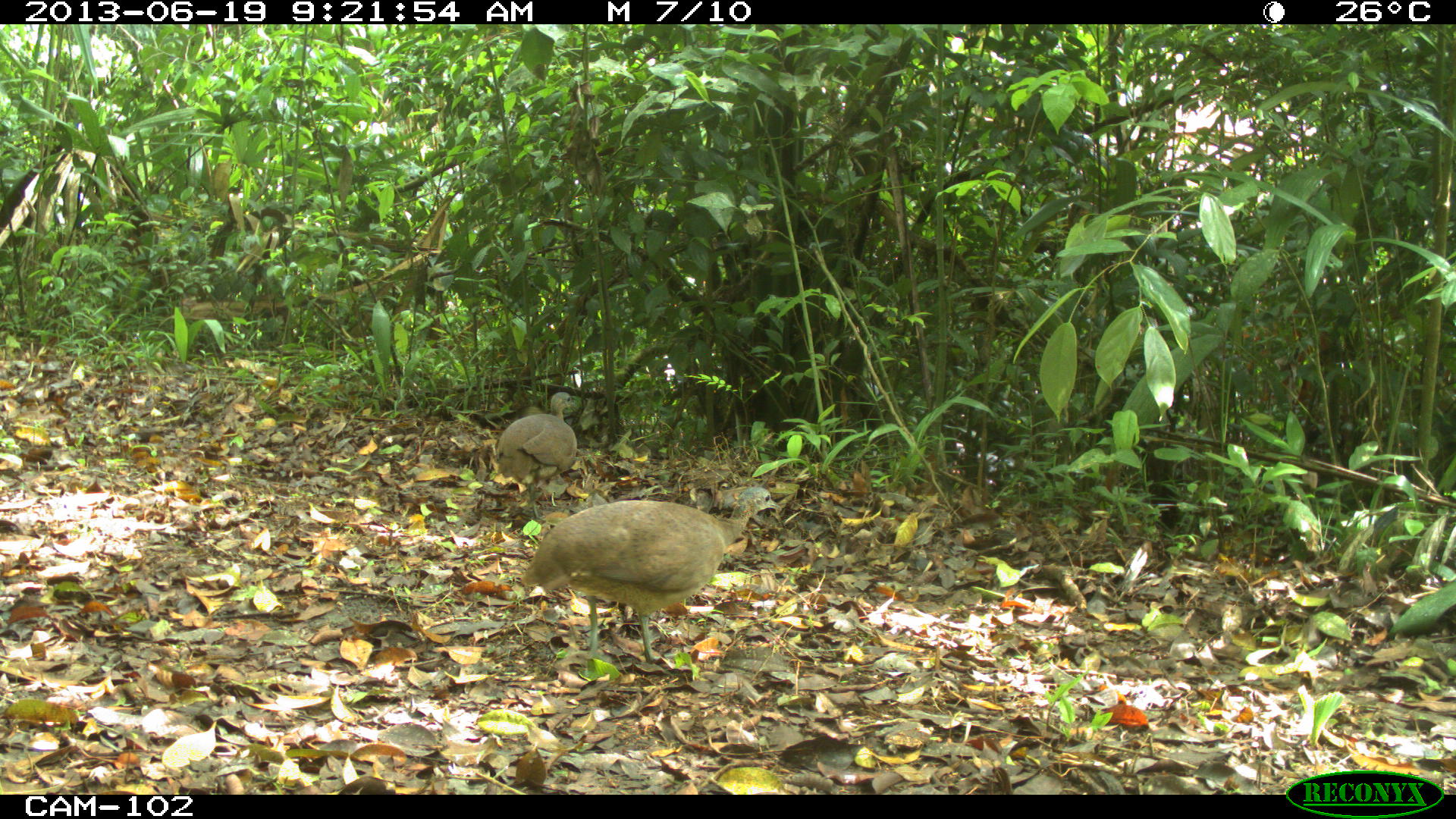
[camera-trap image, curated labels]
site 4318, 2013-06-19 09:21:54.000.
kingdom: Animalia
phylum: Chordata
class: Aves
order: Tinamiformes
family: Tinamidae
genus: Tinamus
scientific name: Tinamus major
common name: great tinamou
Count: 2.